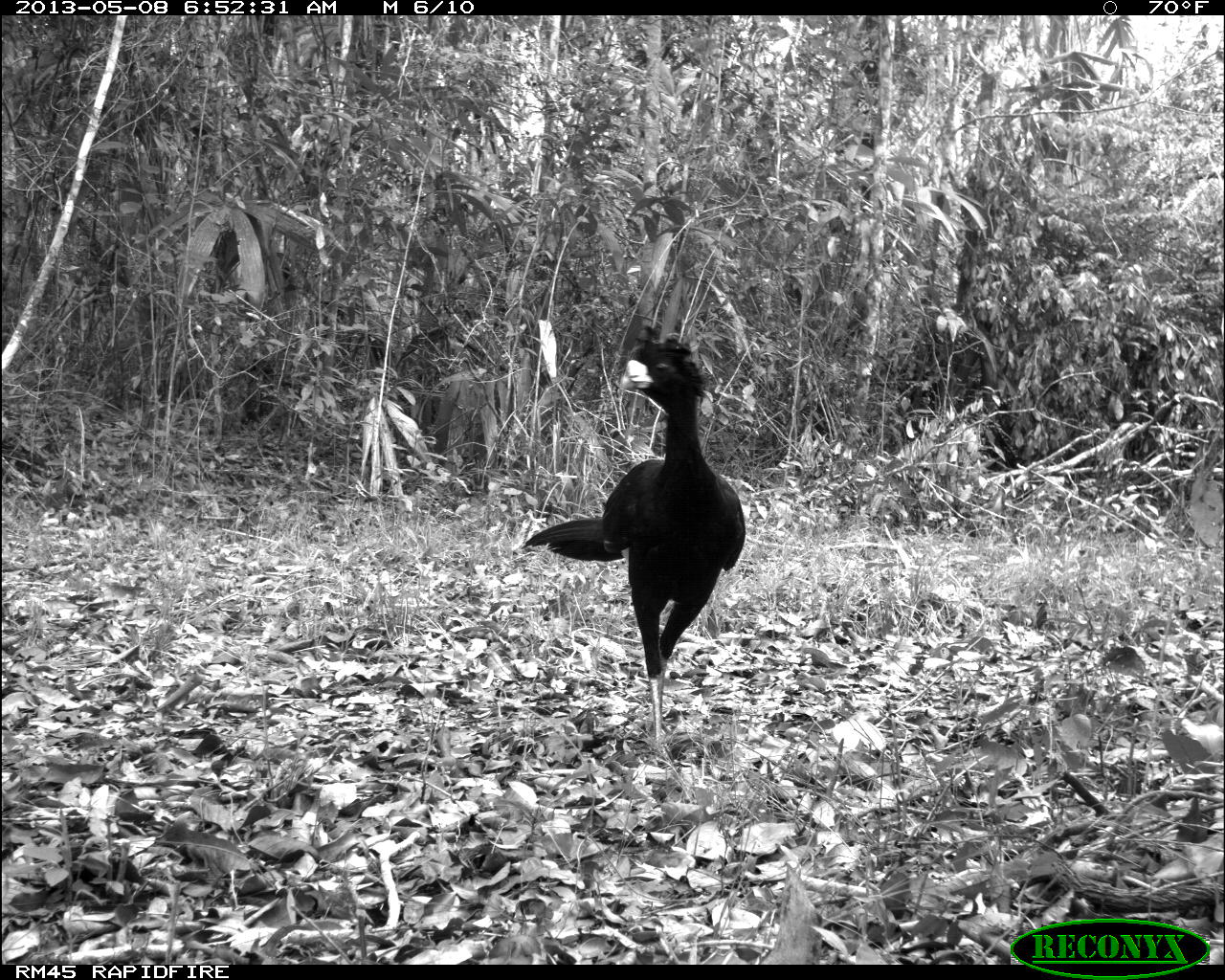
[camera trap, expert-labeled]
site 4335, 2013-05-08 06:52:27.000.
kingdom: Animalia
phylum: Chordata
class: Aves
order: Galliformes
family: Cracidae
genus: Crax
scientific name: Crax rubra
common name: great curassow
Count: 1.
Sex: male.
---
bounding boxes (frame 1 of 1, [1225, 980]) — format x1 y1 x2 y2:
crax rubra: 518 323 746 758